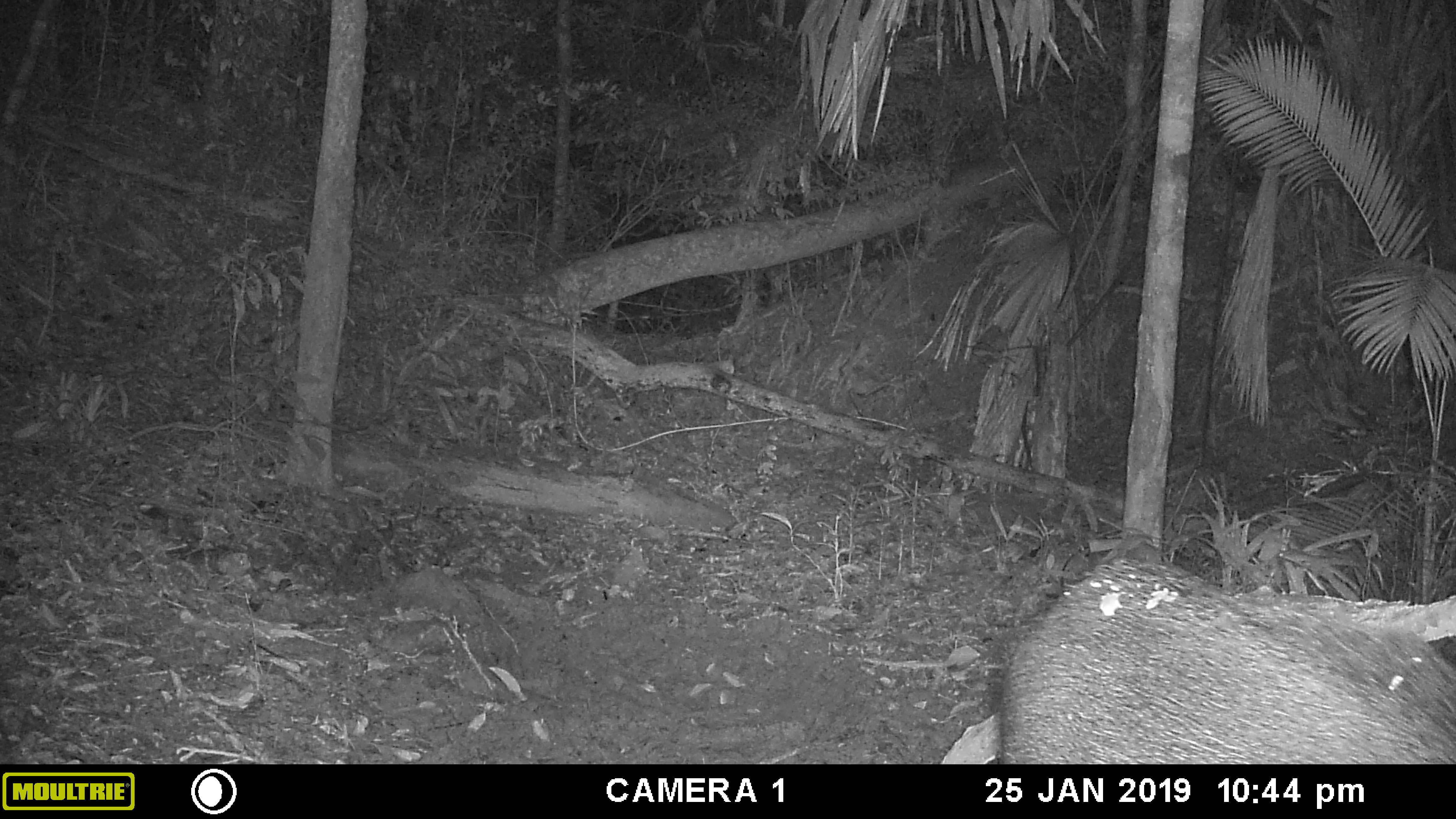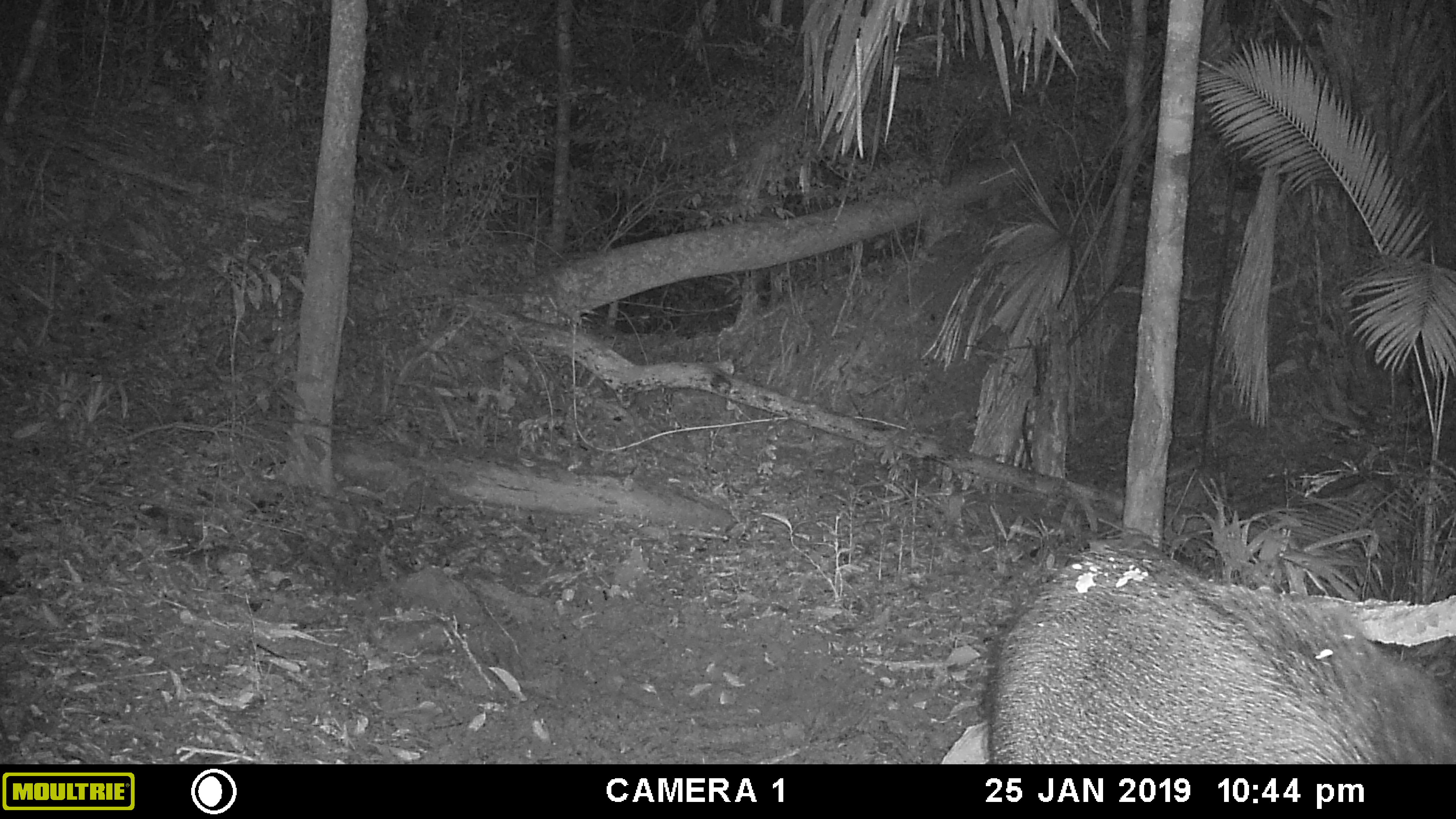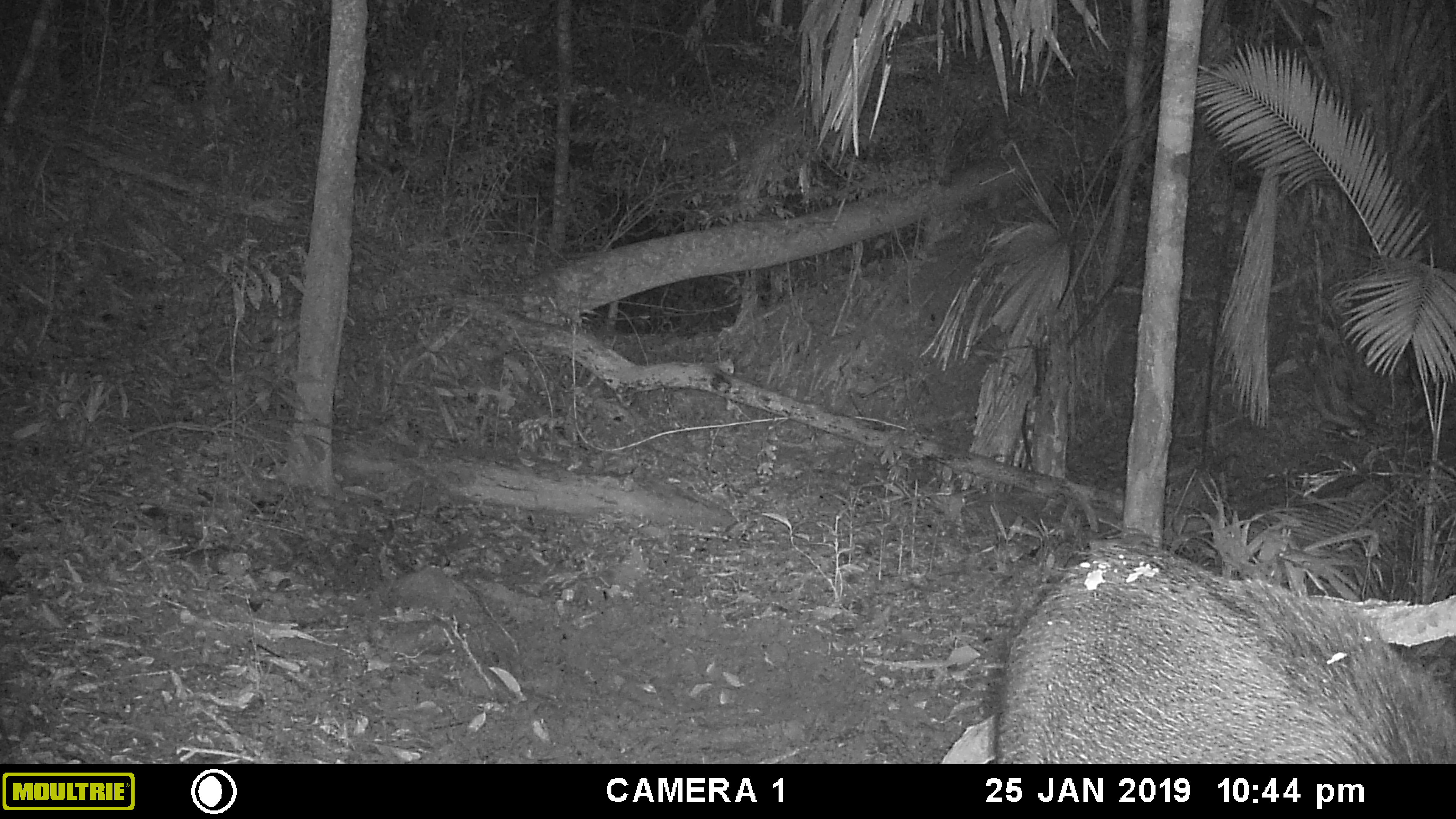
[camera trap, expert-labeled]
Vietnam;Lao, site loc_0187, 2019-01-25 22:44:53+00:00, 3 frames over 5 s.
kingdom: Animalia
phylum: Chordata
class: Mammalia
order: Artiodactyla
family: Suidae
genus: Sus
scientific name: Sus scrofa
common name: eurasian wild pig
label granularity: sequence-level